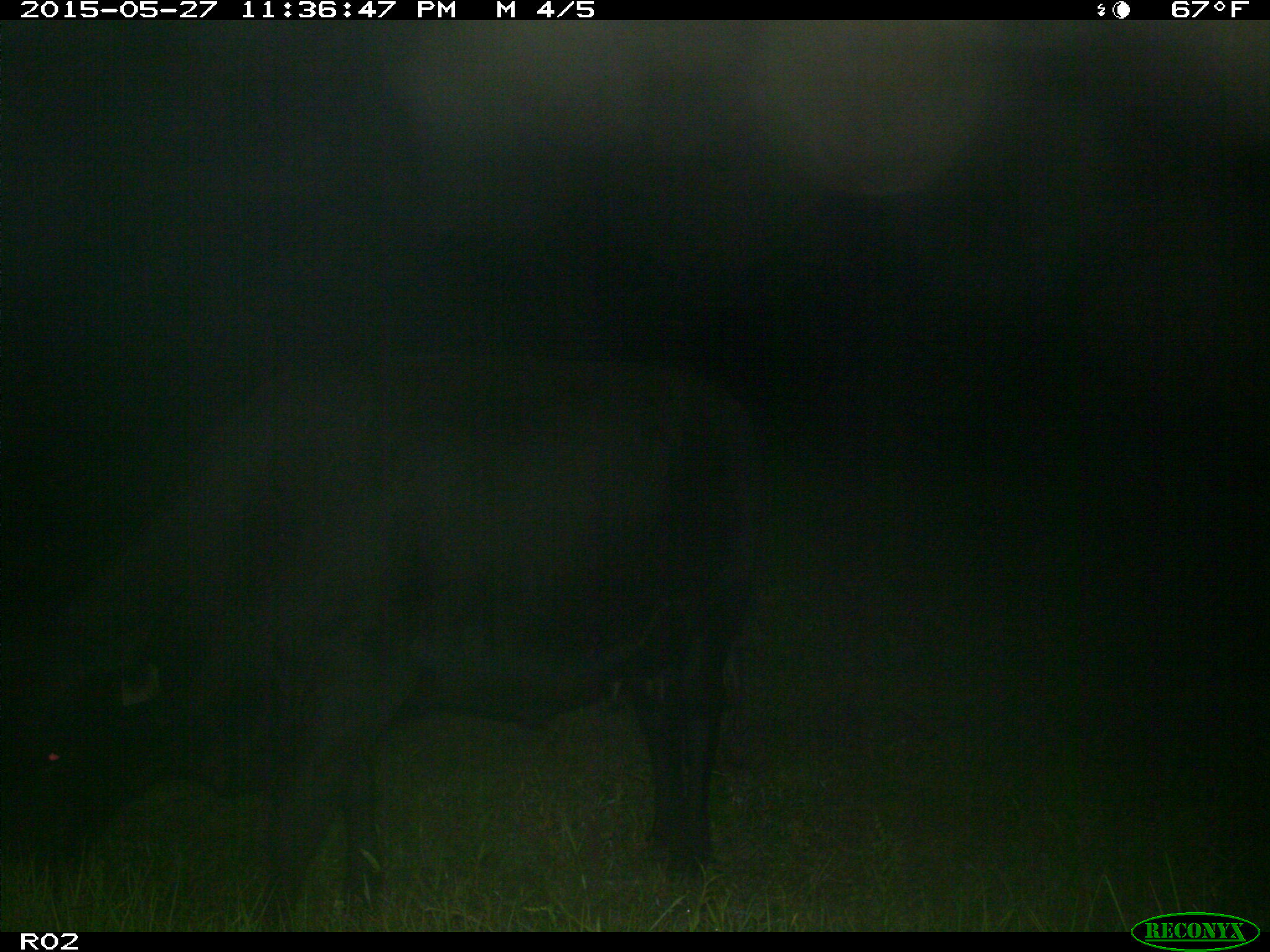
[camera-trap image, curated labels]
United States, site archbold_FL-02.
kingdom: Animalia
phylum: Chordata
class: Mammalia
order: Artiodactyla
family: Bovidae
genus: Bos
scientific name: Bos taurus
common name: domestic cow